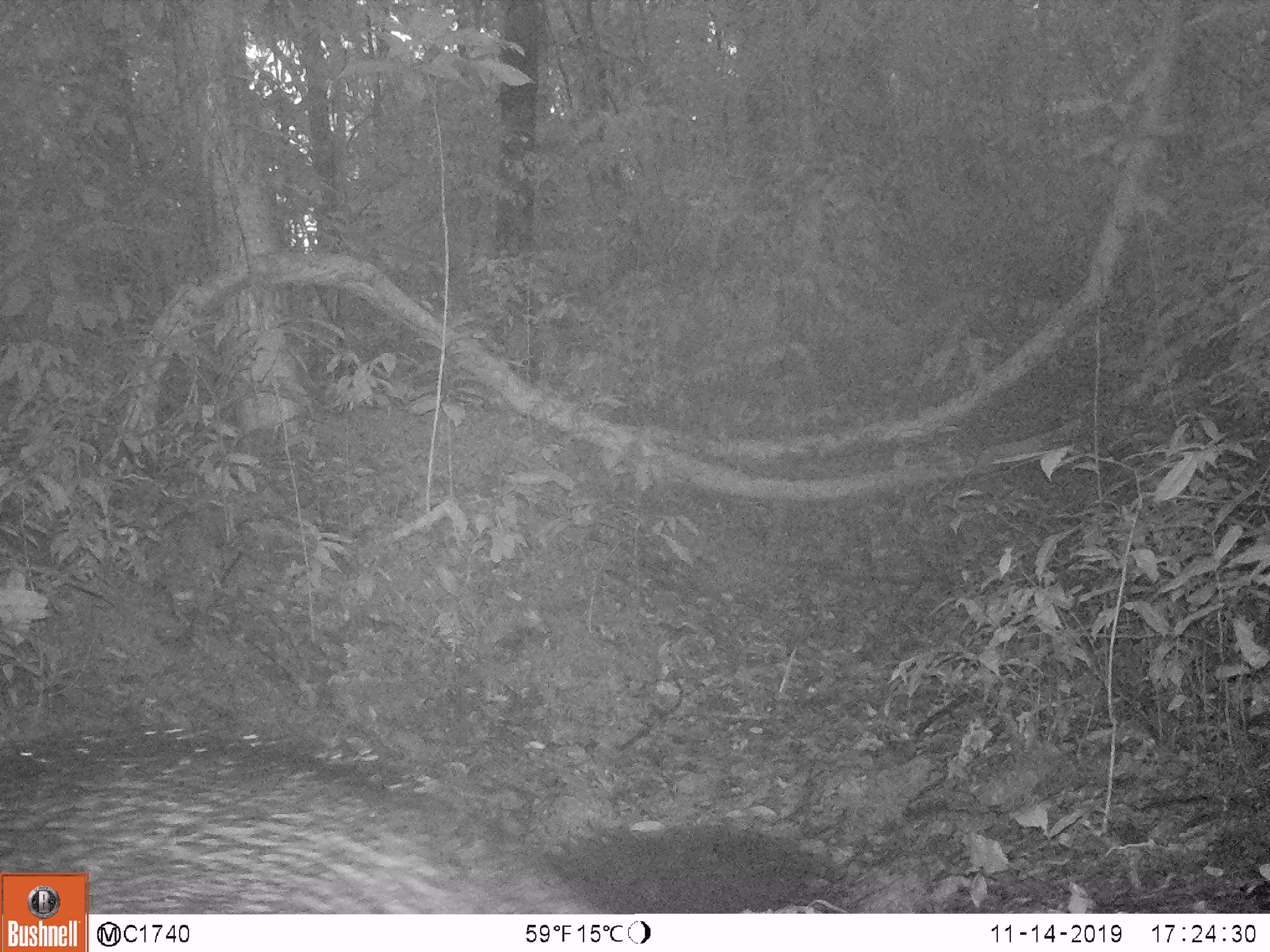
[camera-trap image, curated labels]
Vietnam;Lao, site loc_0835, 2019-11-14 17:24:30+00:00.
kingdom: Animalia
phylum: Chordata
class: Mammalia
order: Artiodactyla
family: Suidae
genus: Sus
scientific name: Sus scrofa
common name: eurasian wild pig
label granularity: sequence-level